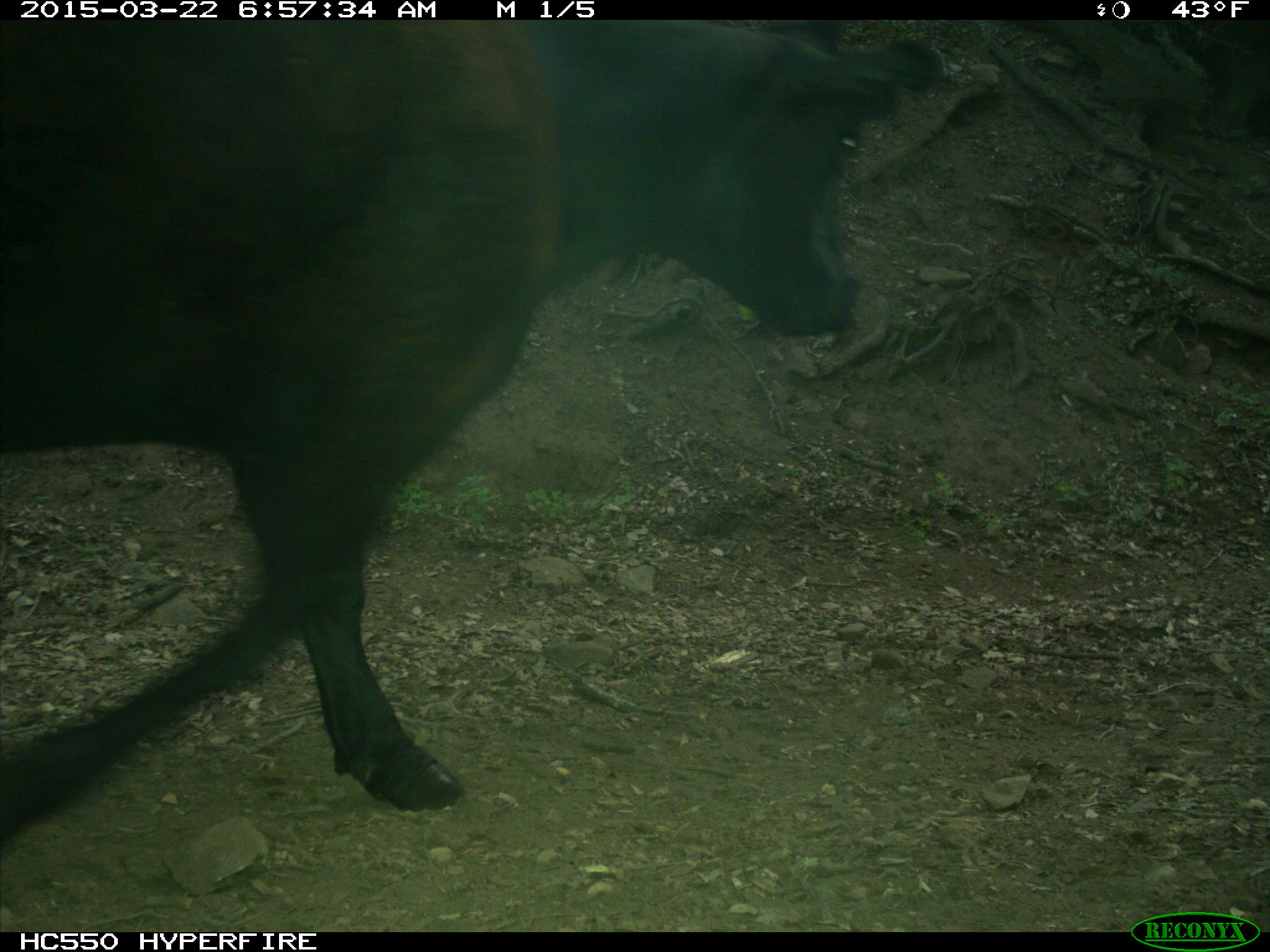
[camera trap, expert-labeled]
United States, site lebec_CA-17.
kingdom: Animalia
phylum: Chordata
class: Mammalia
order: Artiodactyla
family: Bovidae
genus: Bos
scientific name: Bos taurus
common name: domestic cow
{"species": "Bos taurus (domestic cow)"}